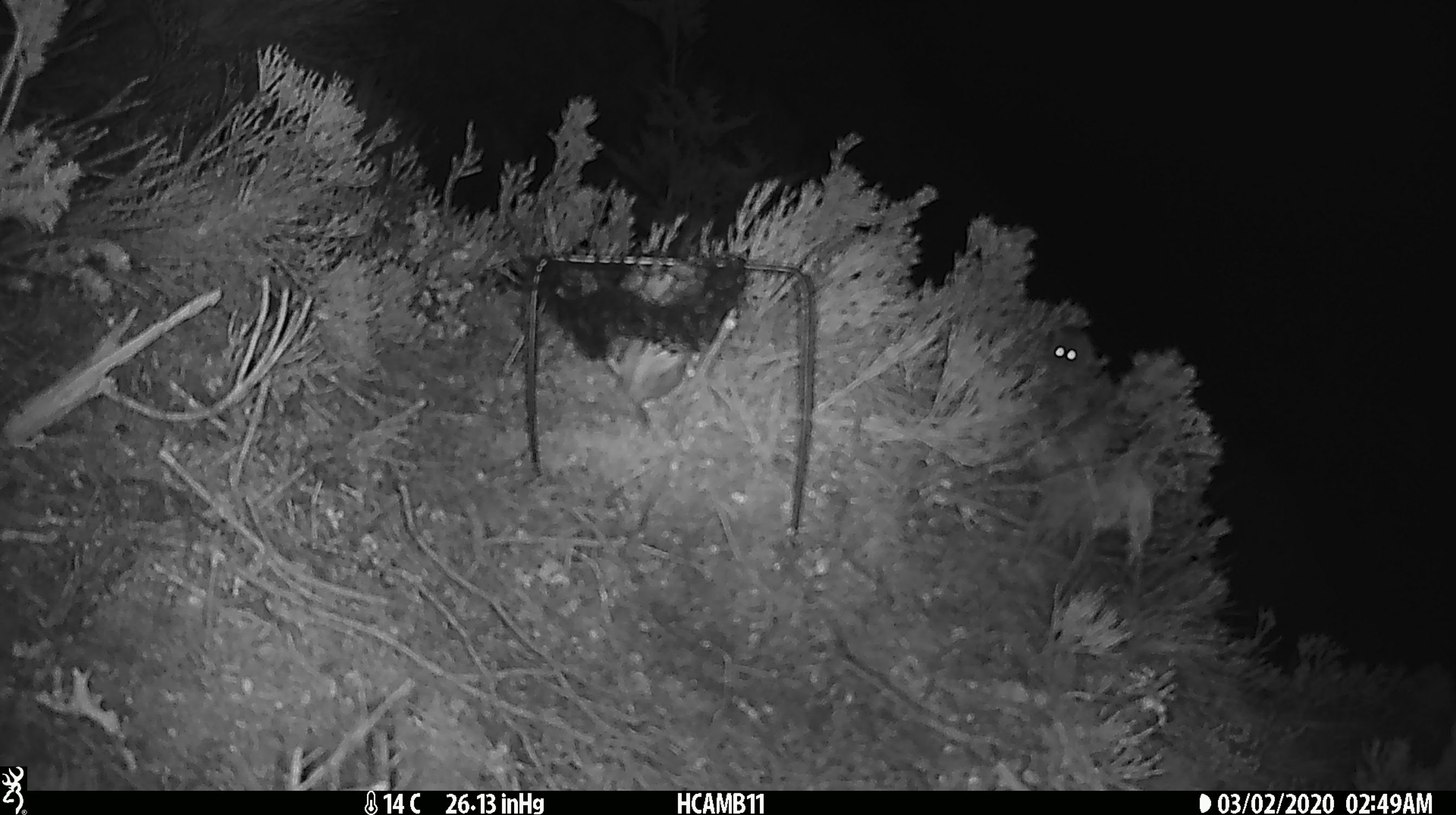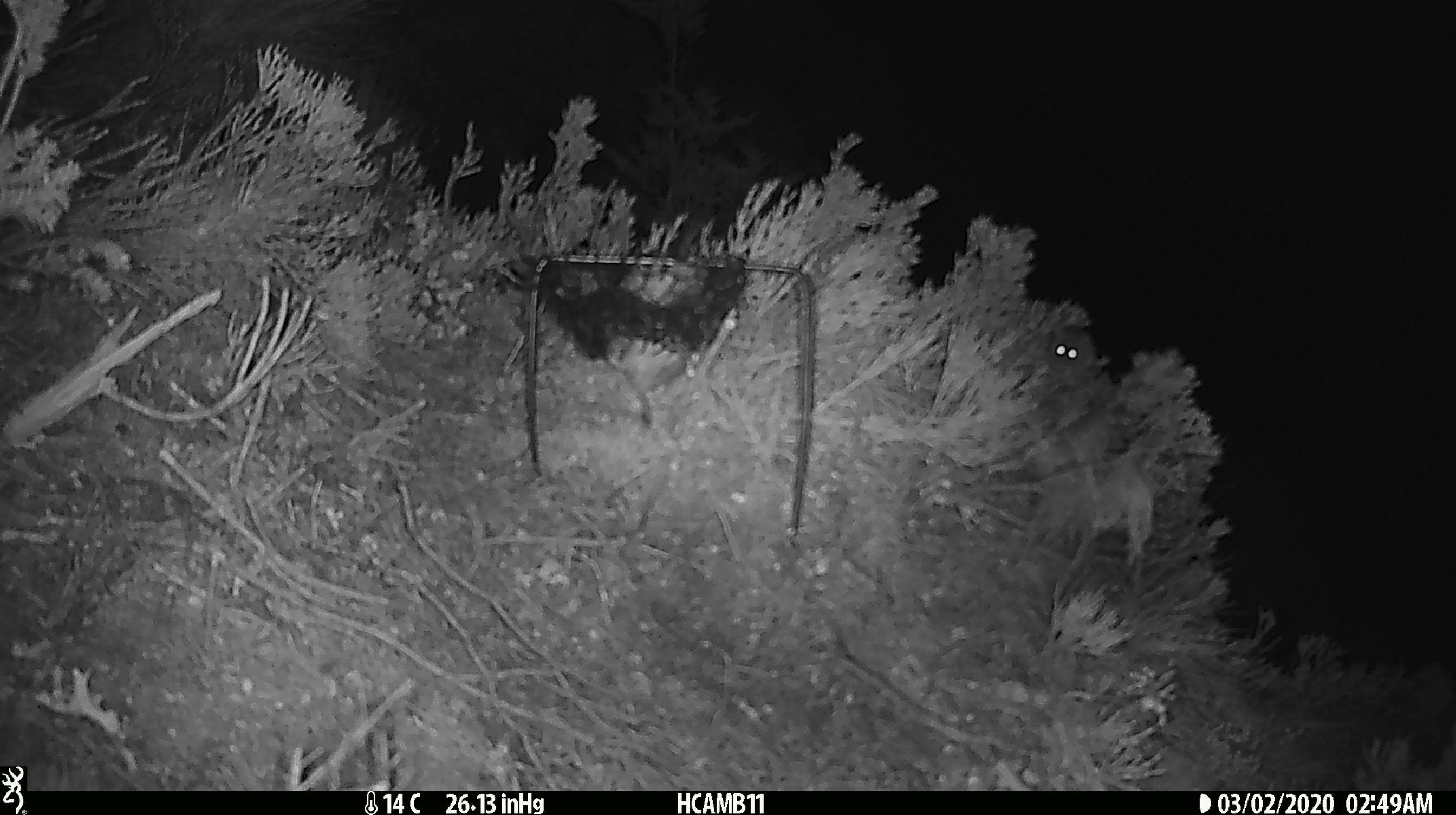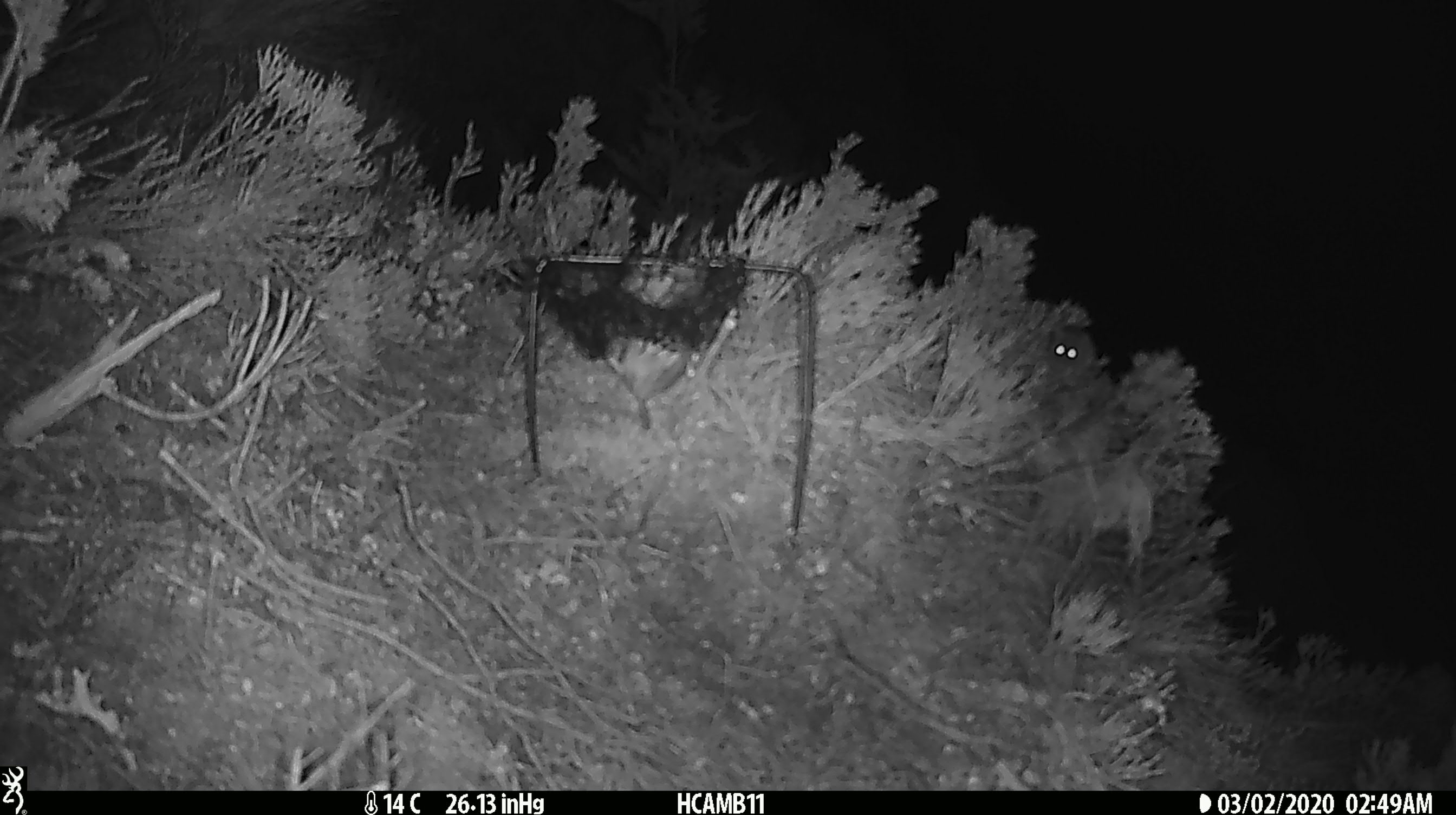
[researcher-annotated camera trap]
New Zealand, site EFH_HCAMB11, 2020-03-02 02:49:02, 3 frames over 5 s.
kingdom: Animalia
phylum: Chordata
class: Mammalia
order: Rodentia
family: Muridae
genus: Mus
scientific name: Mus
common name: mouse